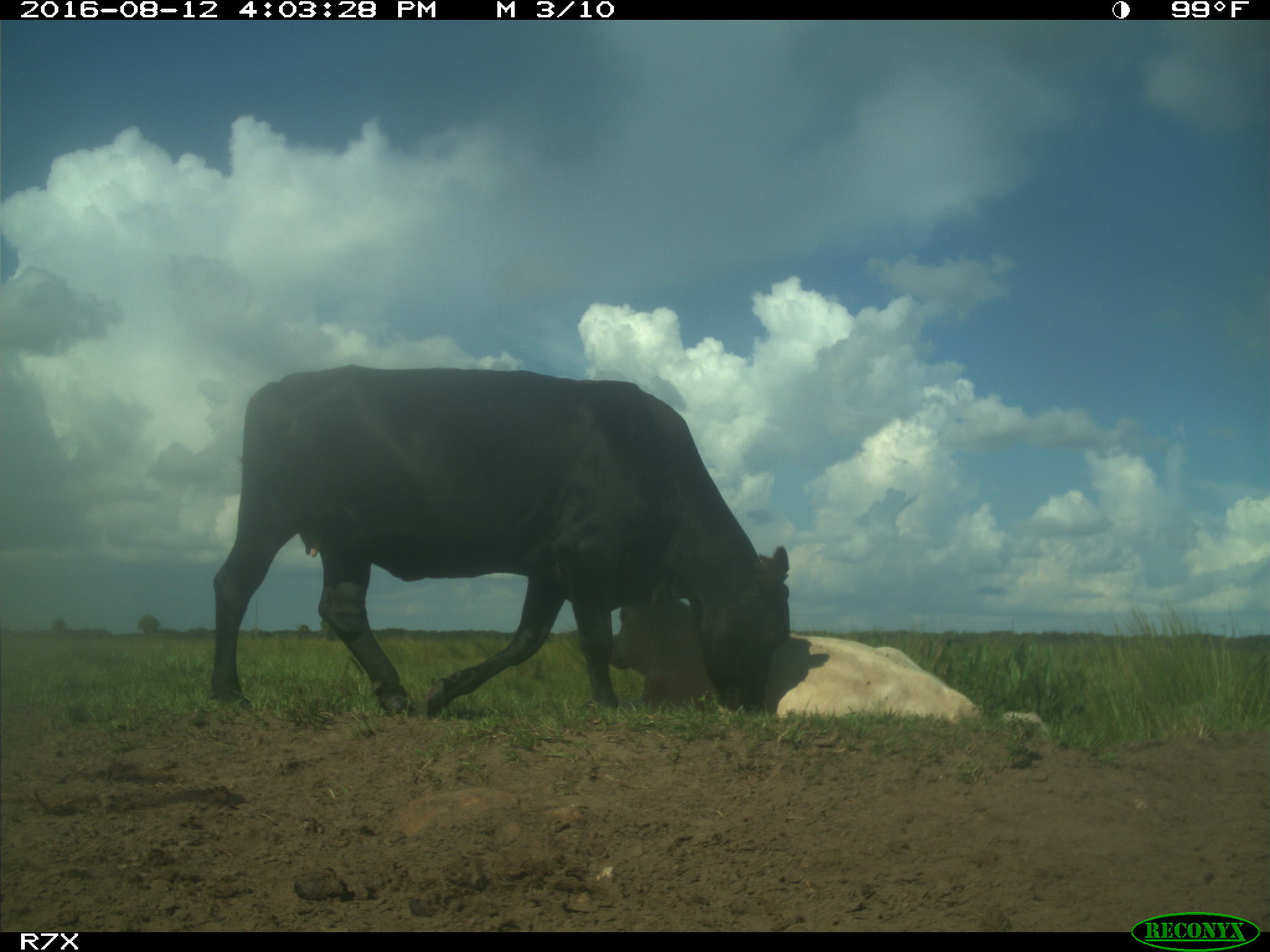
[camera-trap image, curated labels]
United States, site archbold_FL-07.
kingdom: Animalia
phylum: Chordata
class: Mammalia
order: Artiodactyla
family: Bovidae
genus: Bos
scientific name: Bos taurus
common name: domestic cow